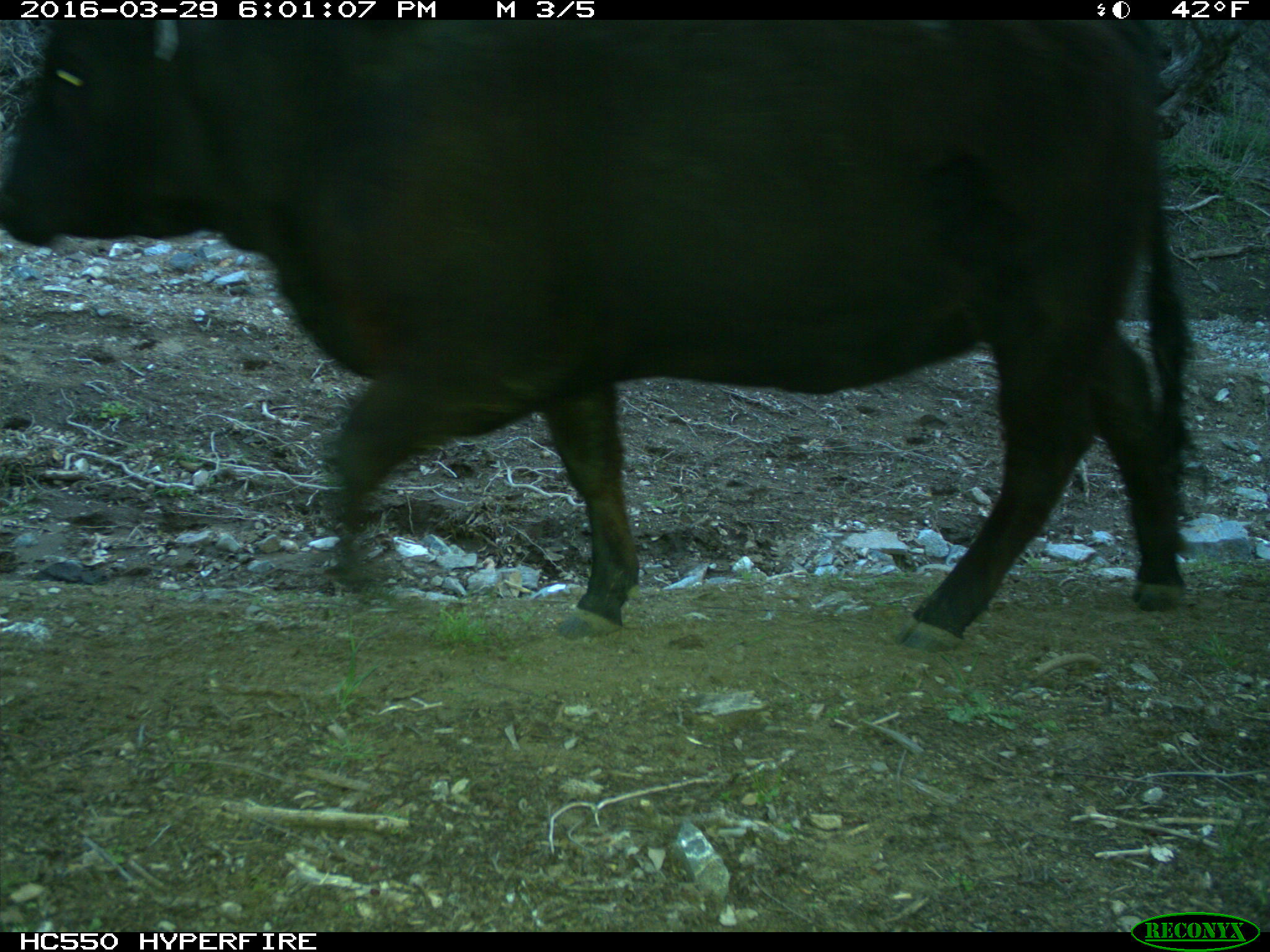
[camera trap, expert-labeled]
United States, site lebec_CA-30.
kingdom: Animalia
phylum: Chordata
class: Mammalia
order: Artiodactyla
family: Bovidae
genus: Bos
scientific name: Bos taurus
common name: domestic cow